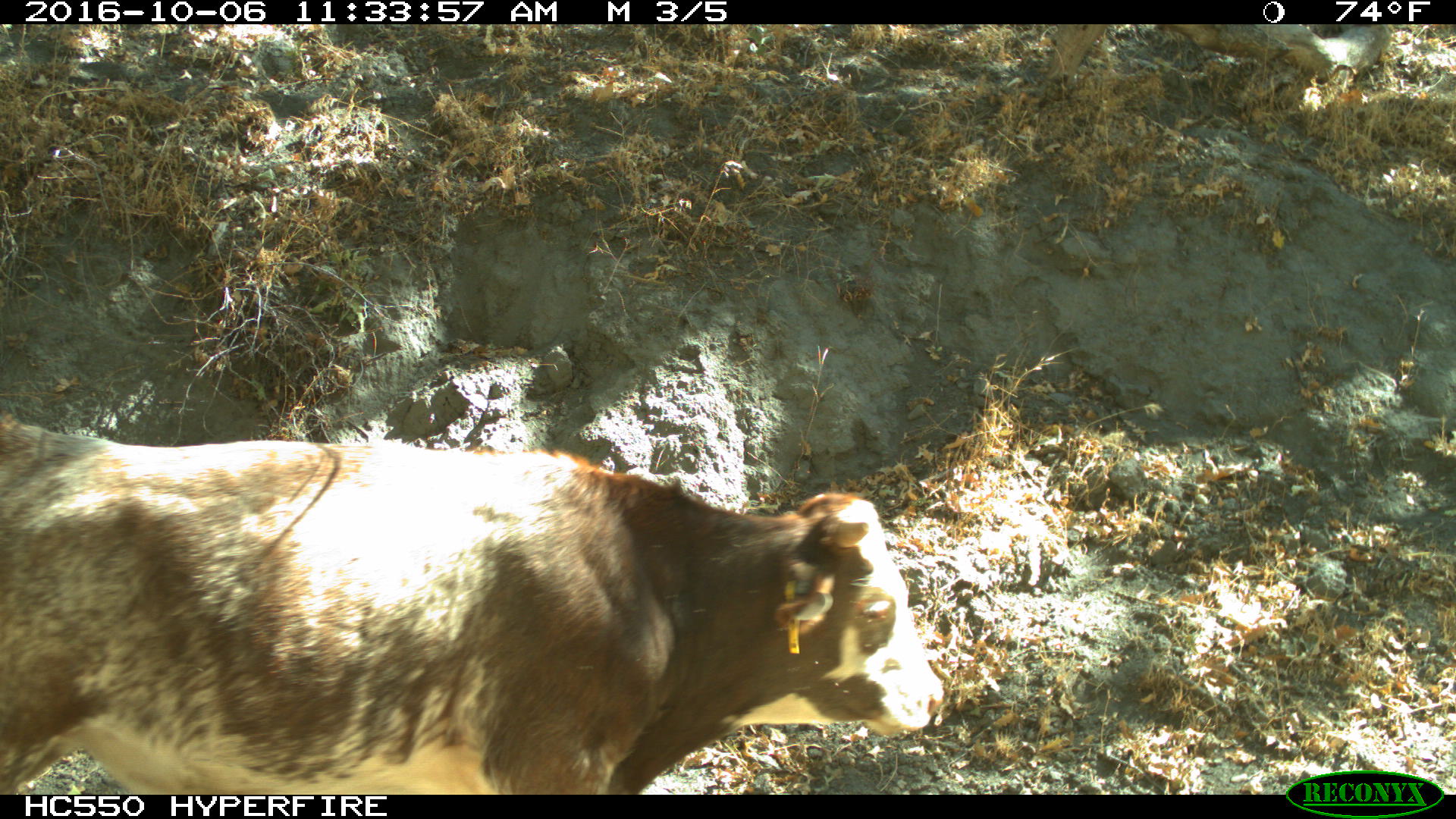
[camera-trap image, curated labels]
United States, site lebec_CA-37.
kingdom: Animalia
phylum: Chordata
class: Mammalia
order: Artiodactyla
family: Bovidae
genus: Bos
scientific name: Bos taurus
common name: domestic cow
Bos taurus (domestic cow).